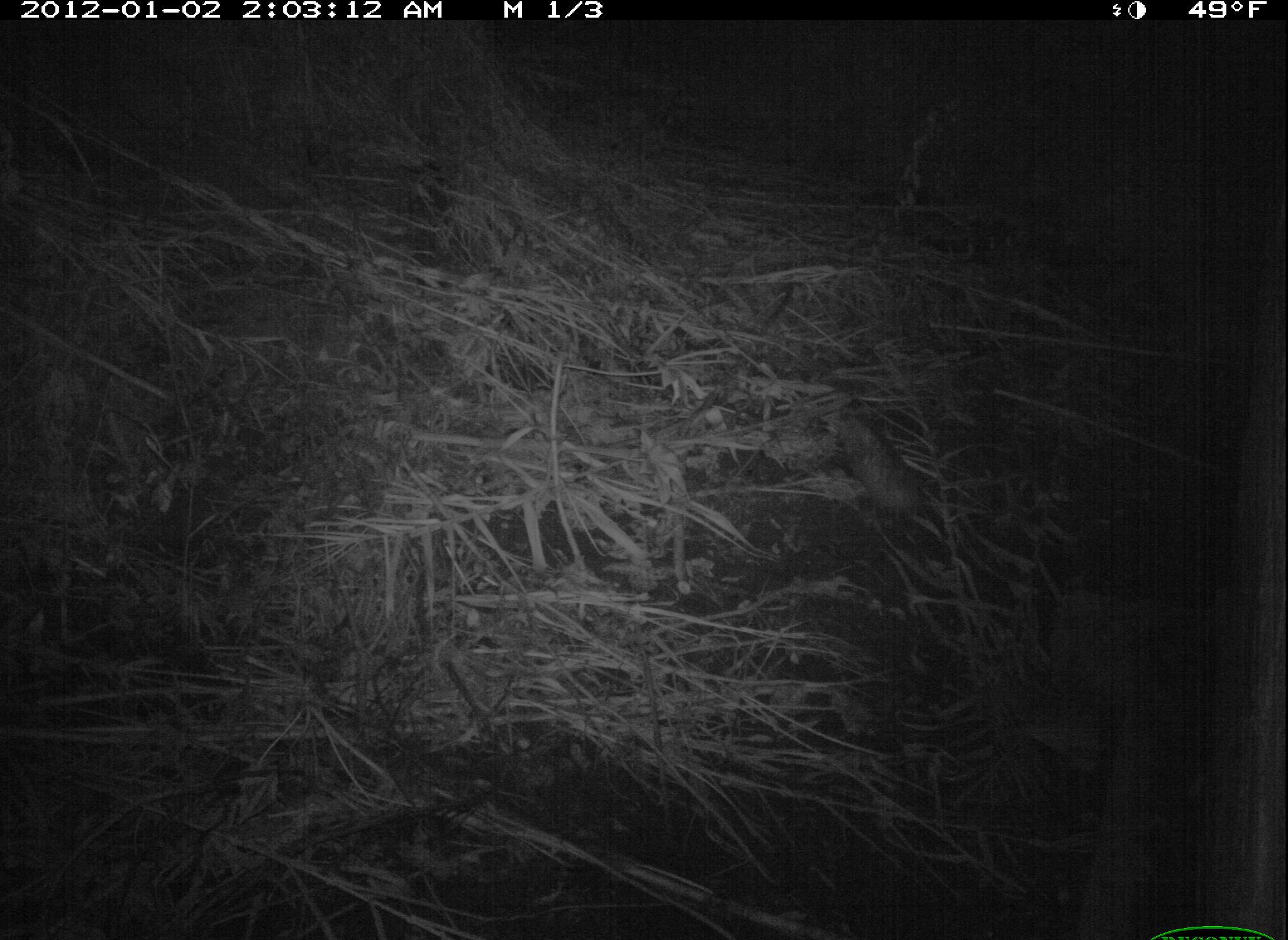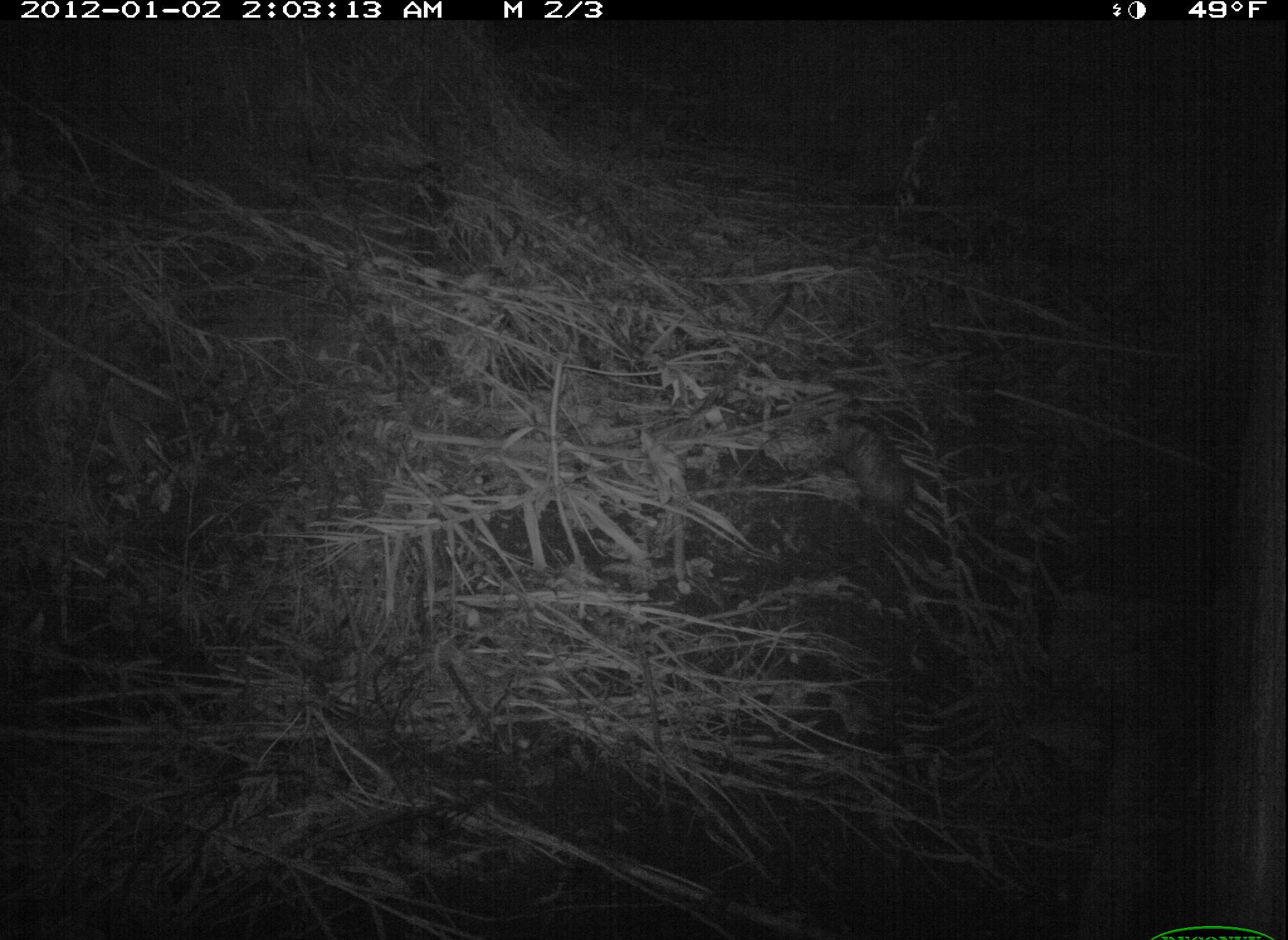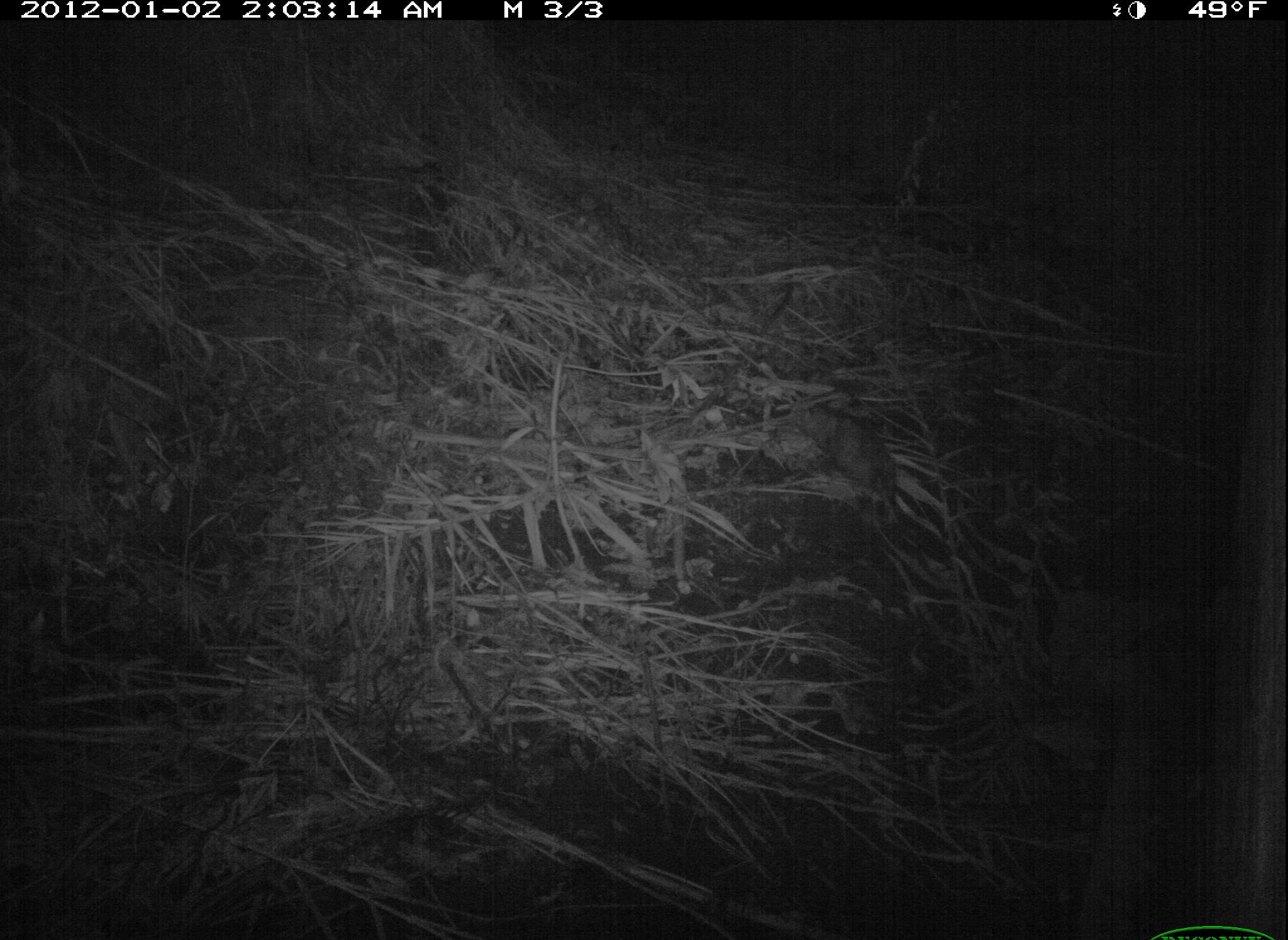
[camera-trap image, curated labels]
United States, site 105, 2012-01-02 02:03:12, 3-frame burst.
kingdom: Animalia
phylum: Chordata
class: Mammalia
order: Didelphimorphia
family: Didelphidae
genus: Didelphis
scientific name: Didelphis virginiana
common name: virginia opossum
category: opossum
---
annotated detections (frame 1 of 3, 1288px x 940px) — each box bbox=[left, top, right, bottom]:
opossum: bbox=[818, 369, 941, 557]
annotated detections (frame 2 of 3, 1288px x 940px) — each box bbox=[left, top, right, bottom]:
opossum: bbox=[794, 388, 943, 528]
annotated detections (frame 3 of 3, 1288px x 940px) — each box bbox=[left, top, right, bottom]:
opossum: bbox=[774, 382, 934, 557]